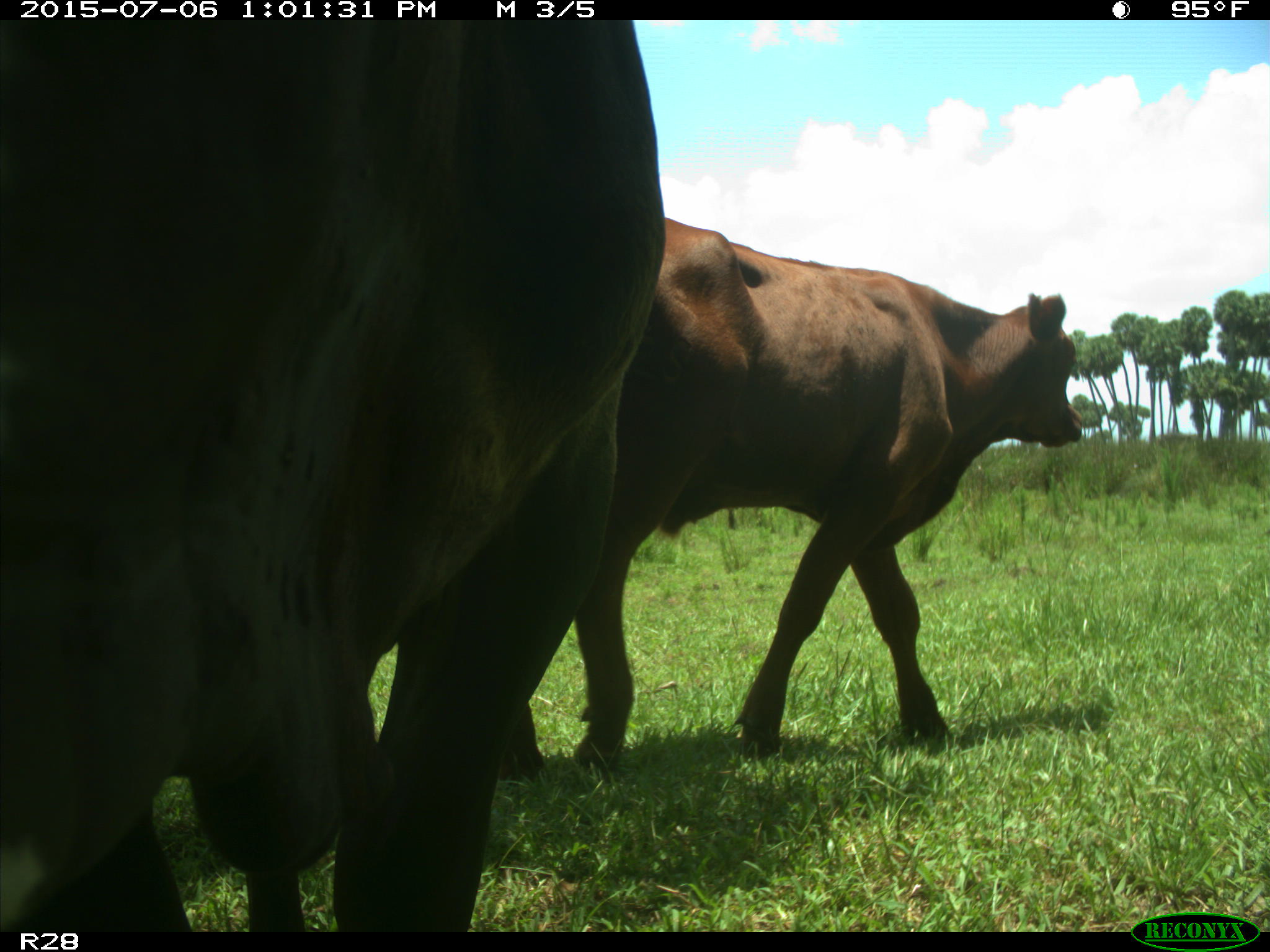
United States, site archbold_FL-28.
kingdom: Animalia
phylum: Chordata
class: Mammalia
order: Artiodactyla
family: Bovidae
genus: Bos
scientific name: Bos taurus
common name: domestic cow